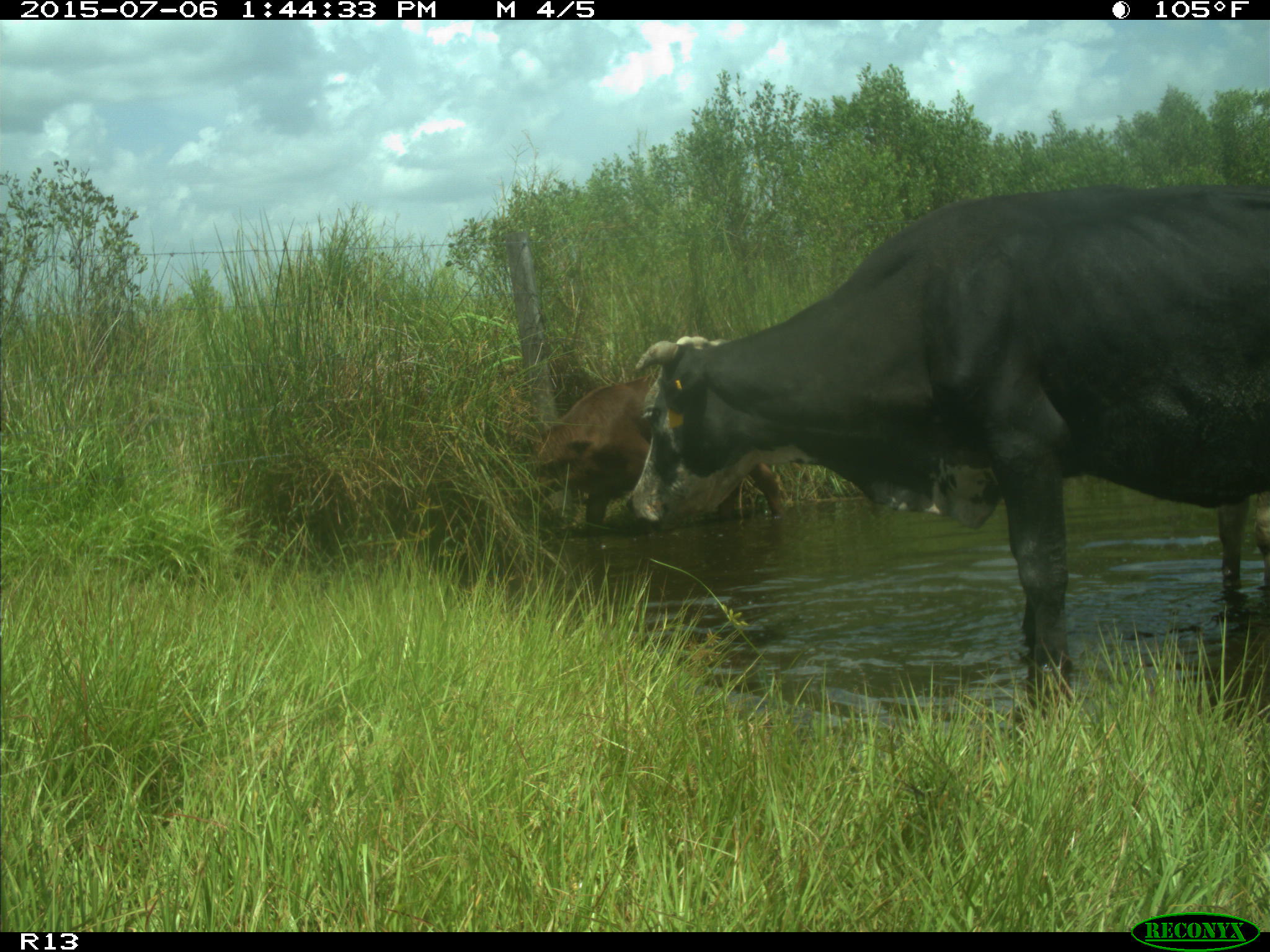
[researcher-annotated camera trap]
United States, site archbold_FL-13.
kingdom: Animalia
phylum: Chordata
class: Mammalia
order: Artiodactyla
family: Bovidae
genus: Bos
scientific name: Bos taurus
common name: domestic cow